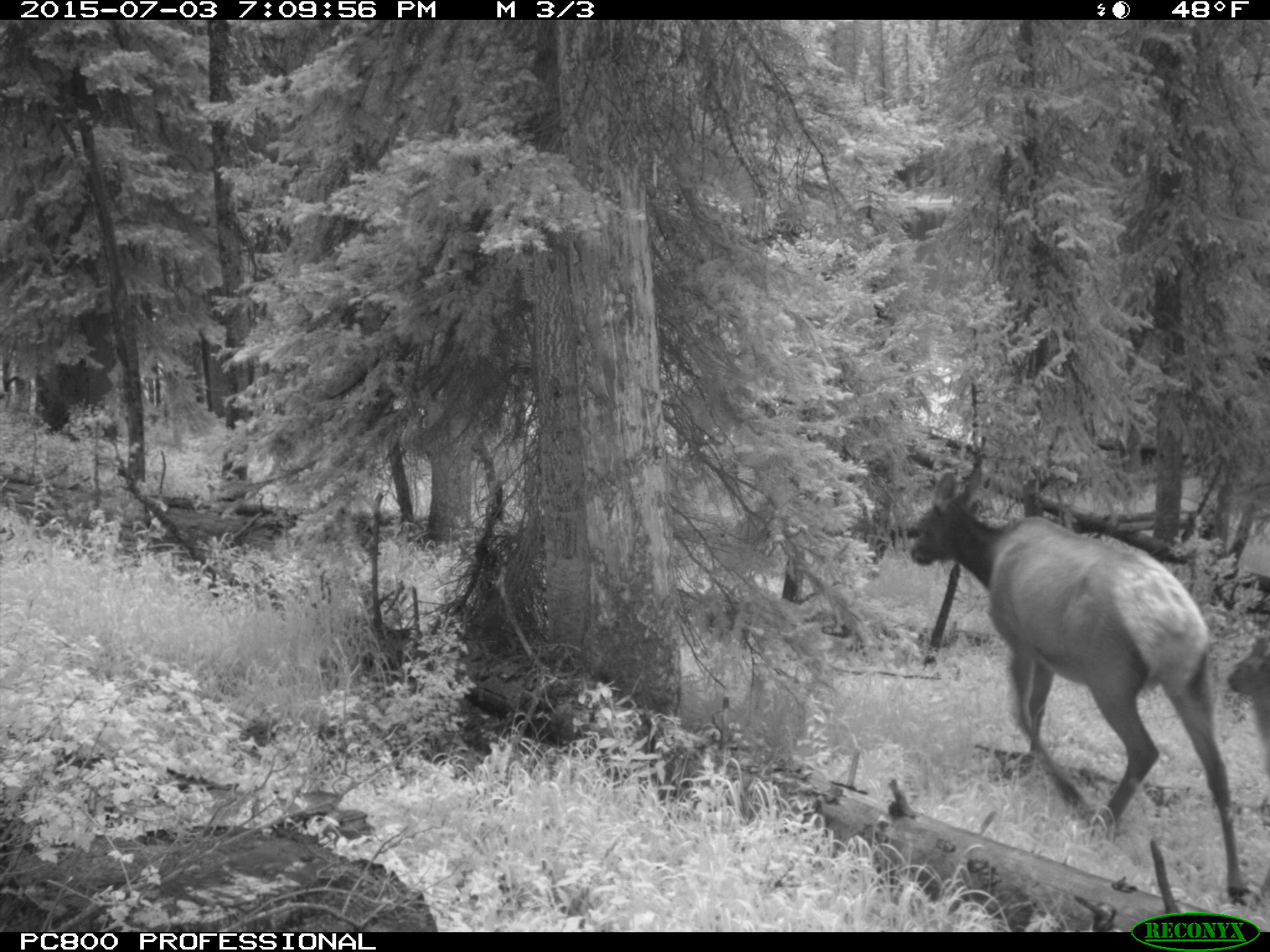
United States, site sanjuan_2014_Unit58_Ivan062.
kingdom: Animalia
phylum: Chordata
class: Mammalia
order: Artiodactyla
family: Cervidae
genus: Cervus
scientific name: Cervus elaphus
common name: red deer